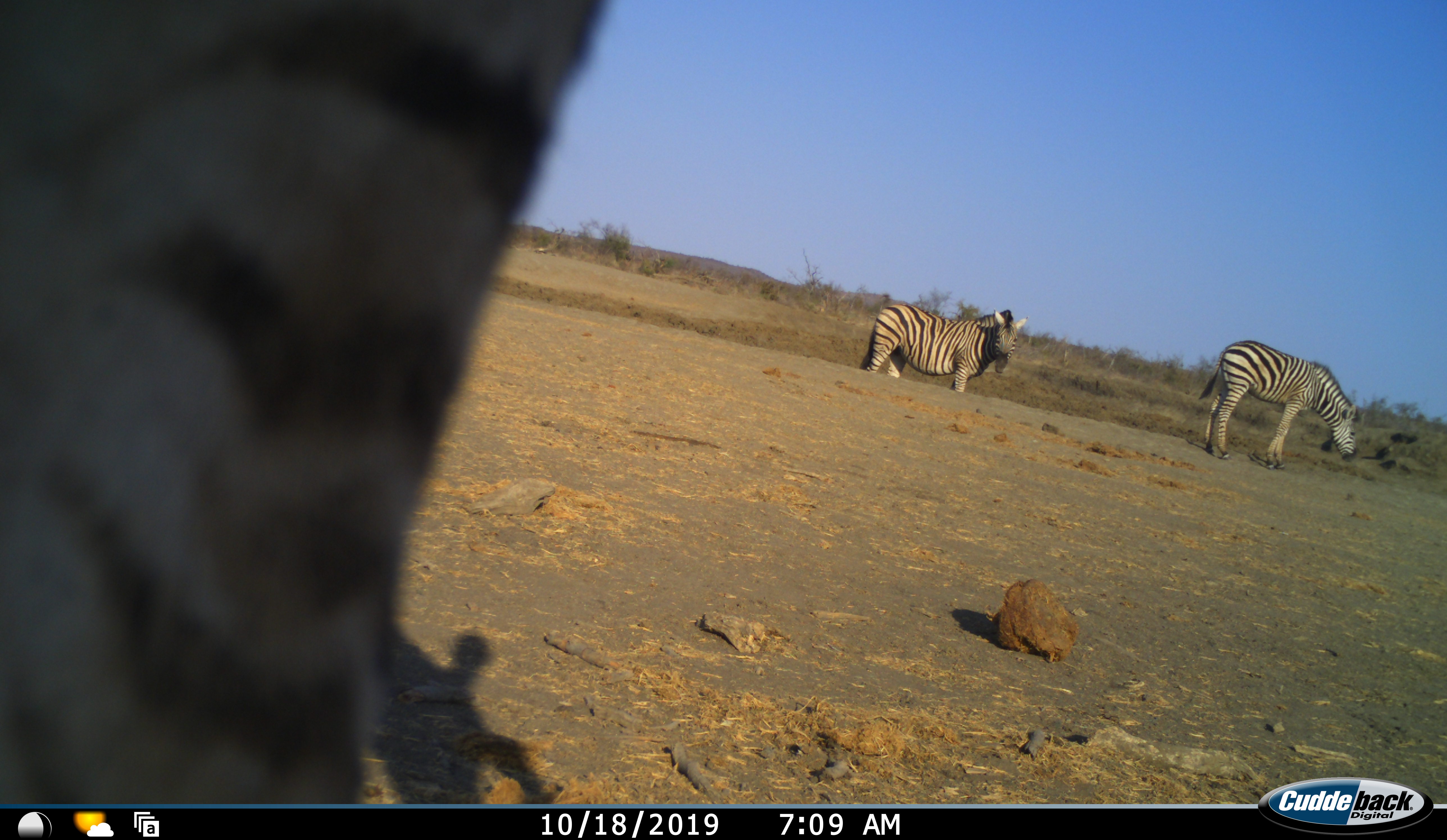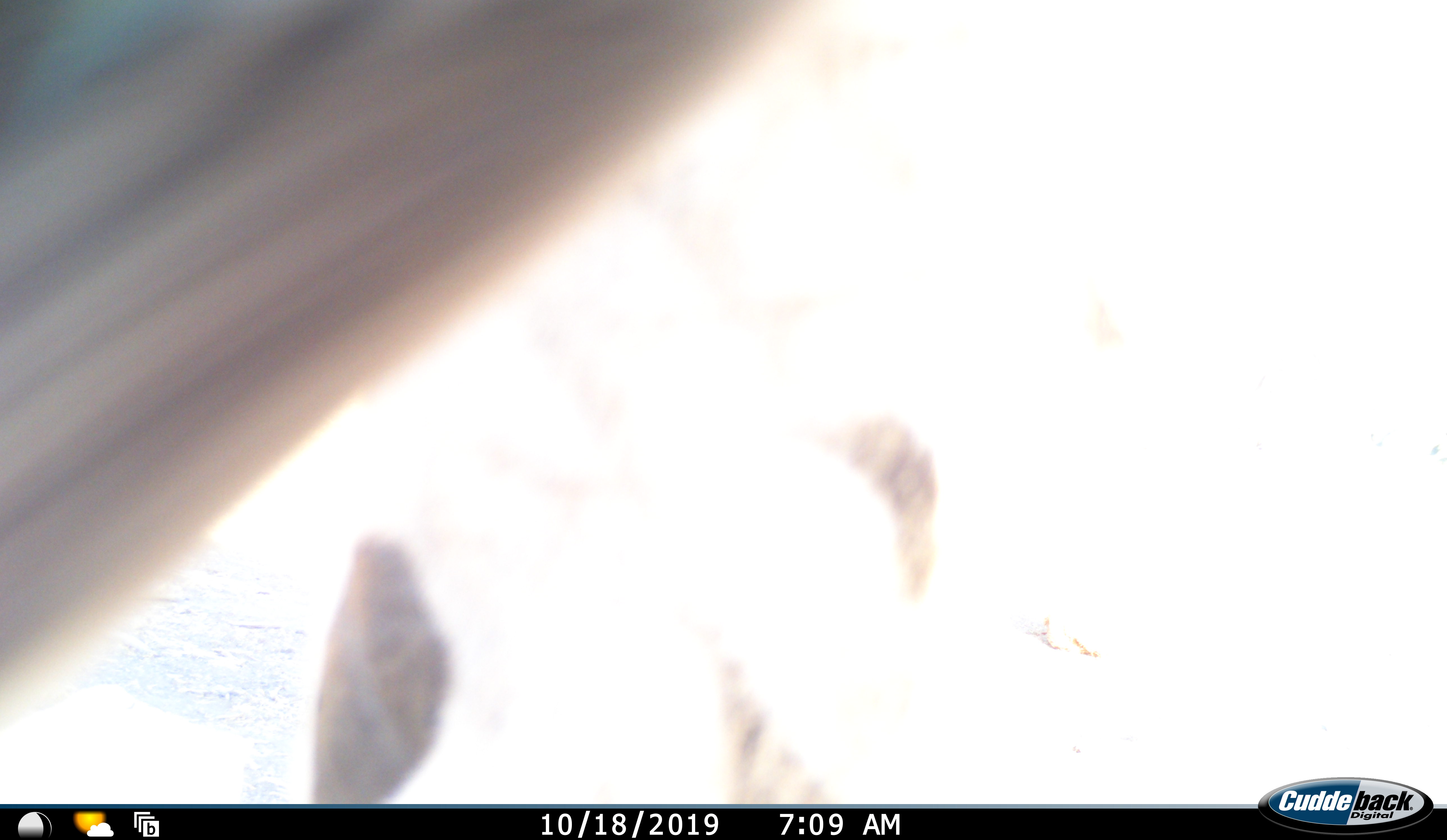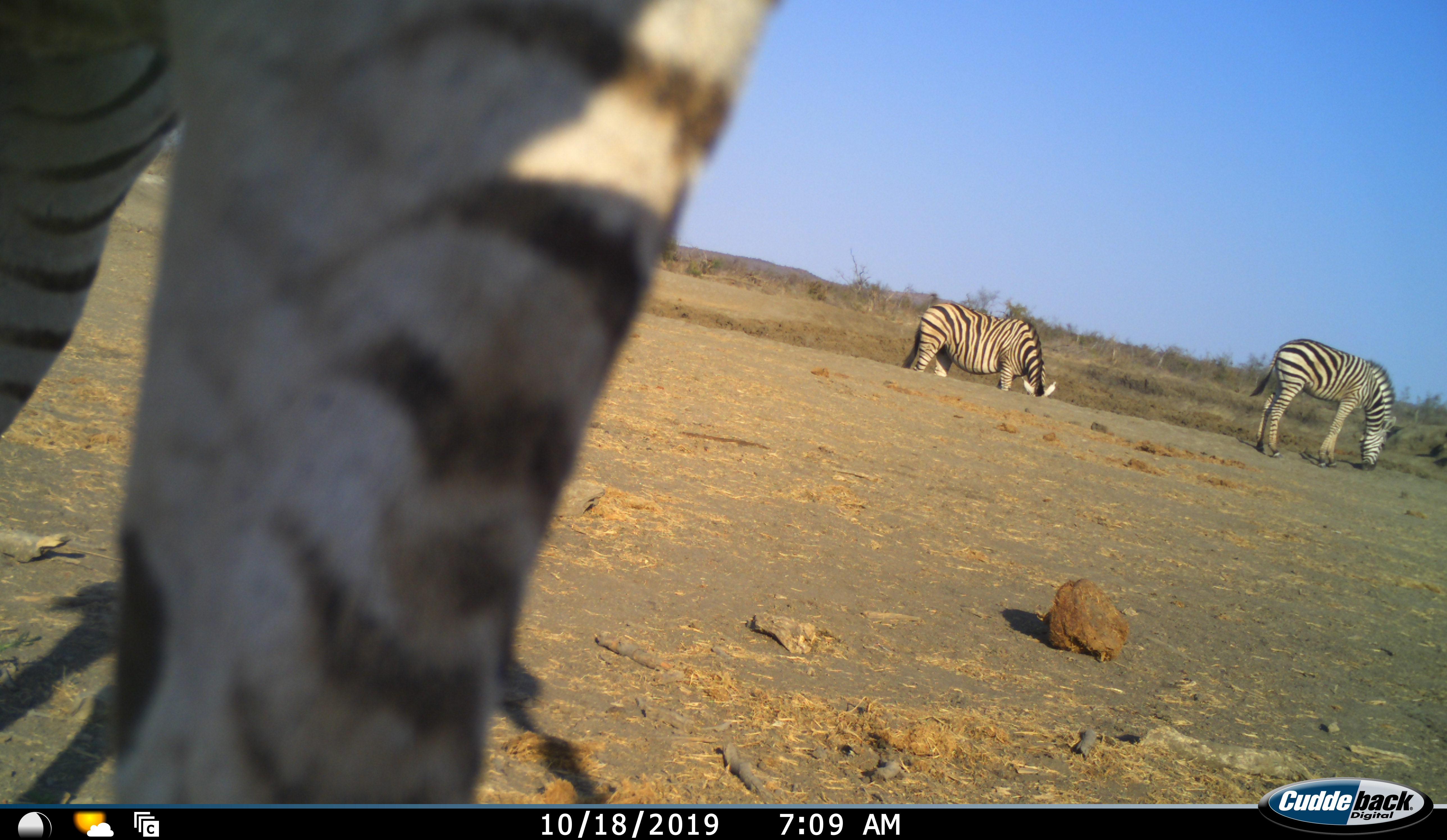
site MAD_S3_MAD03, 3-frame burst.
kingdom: Animalia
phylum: Chordata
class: Mammalia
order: Perissodactyla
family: Equidae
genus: Equus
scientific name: Equus quagga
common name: plains zebra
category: zebraplains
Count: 3.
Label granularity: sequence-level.